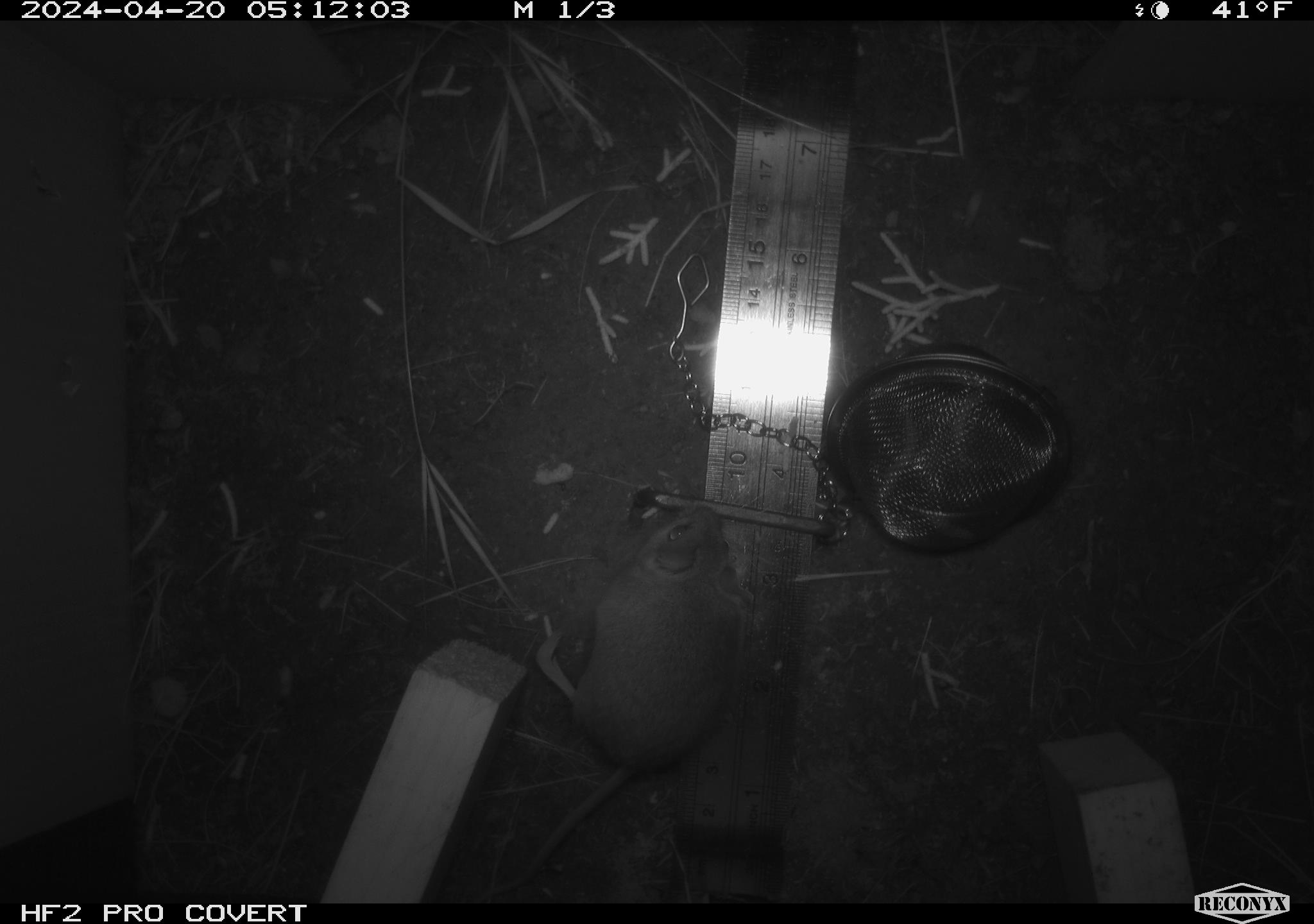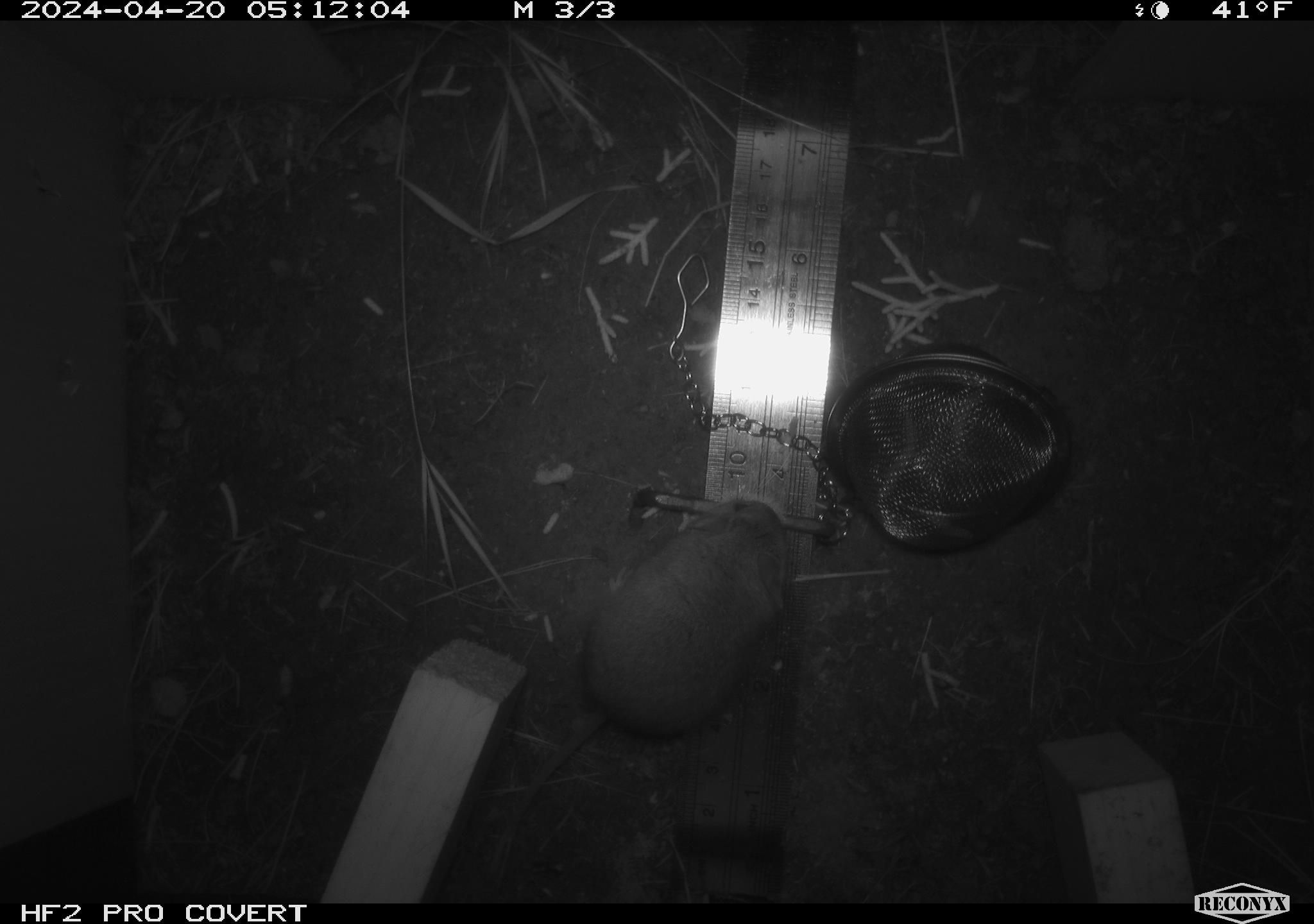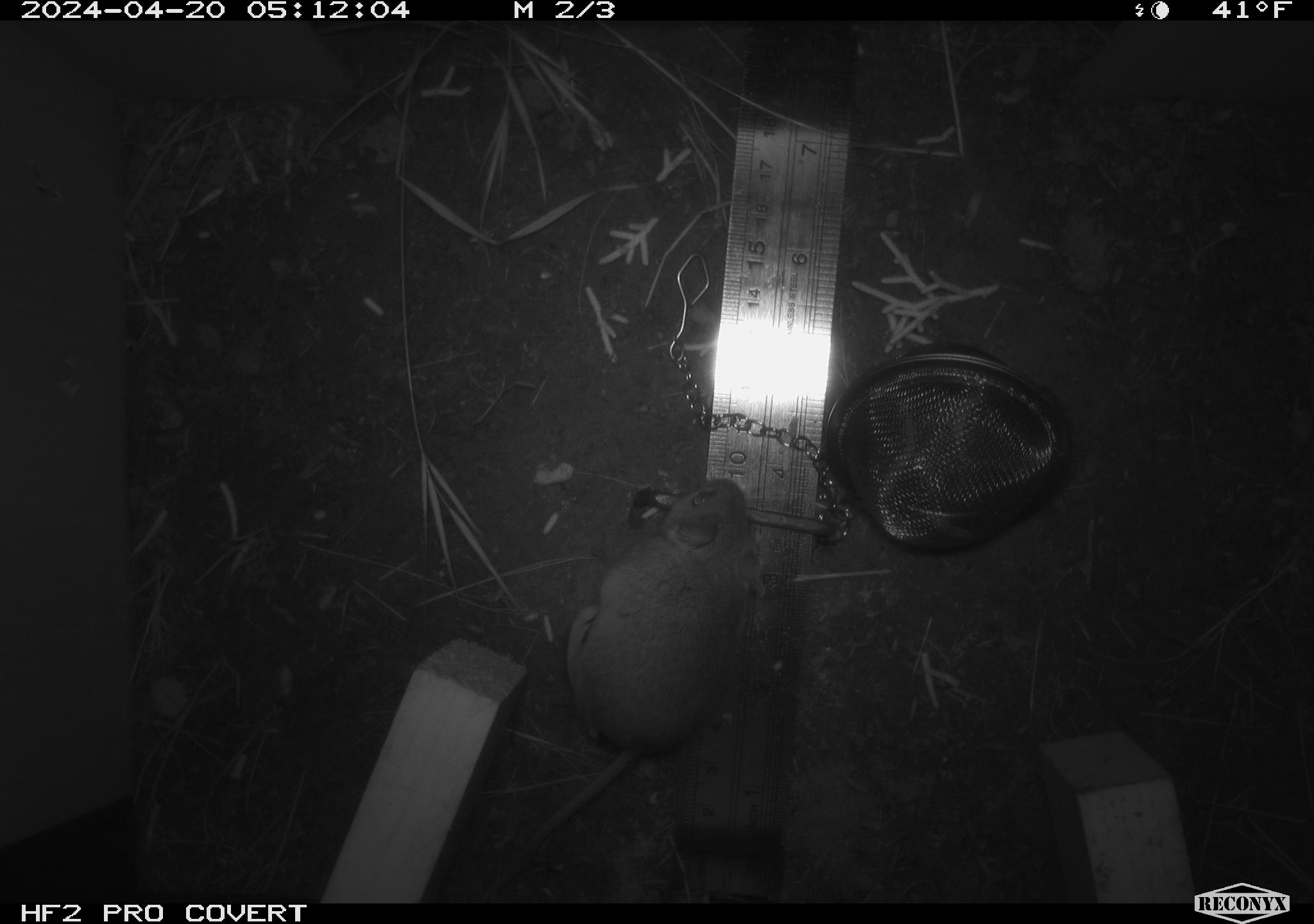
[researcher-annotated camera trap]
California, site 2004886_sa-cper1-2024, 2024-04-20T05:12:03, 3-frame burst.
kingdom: Animalia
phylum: Chordata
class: Mammalia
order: Rodentia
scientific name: Rodentia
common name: rodent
Rodent (Rodentia).